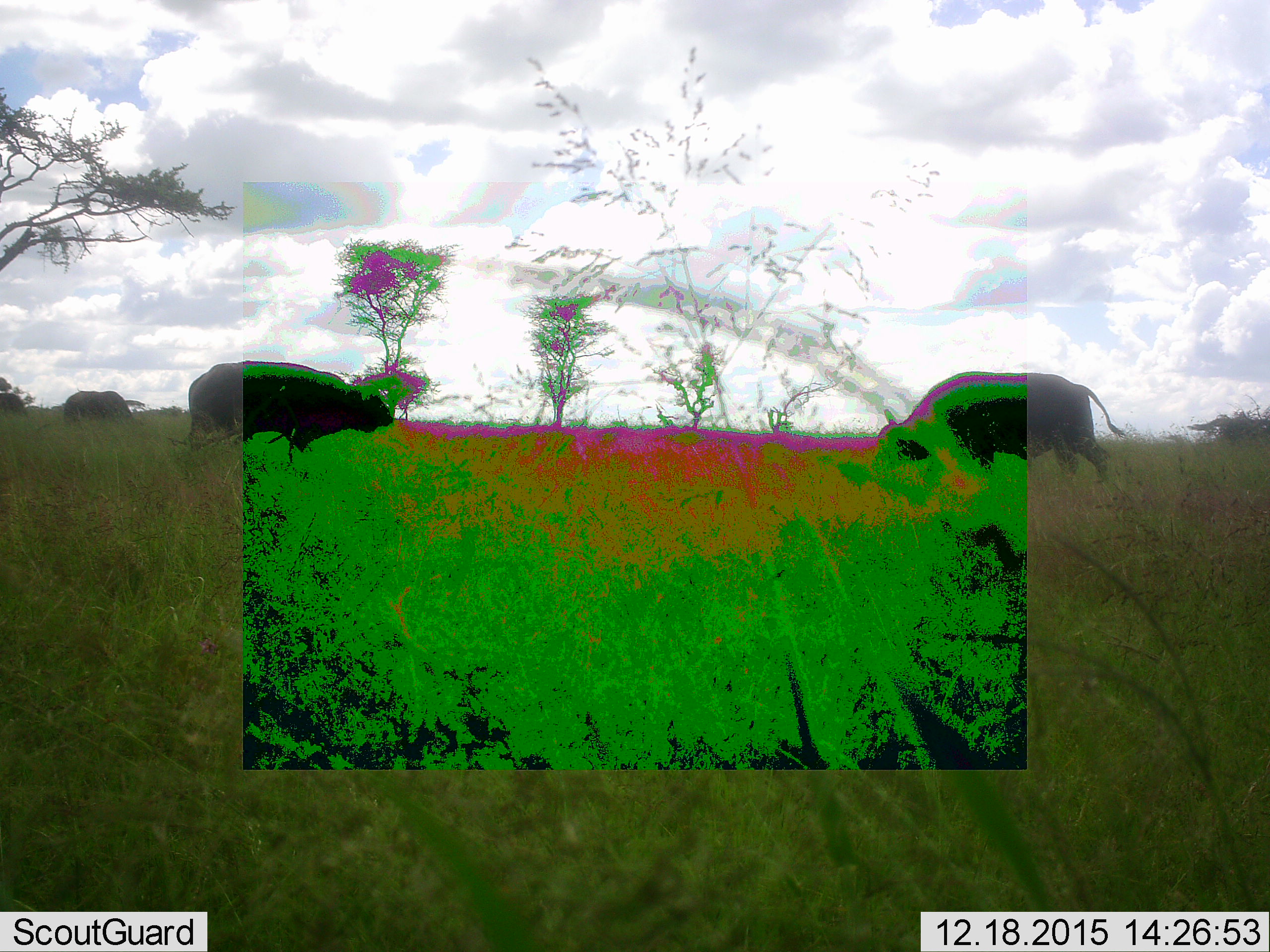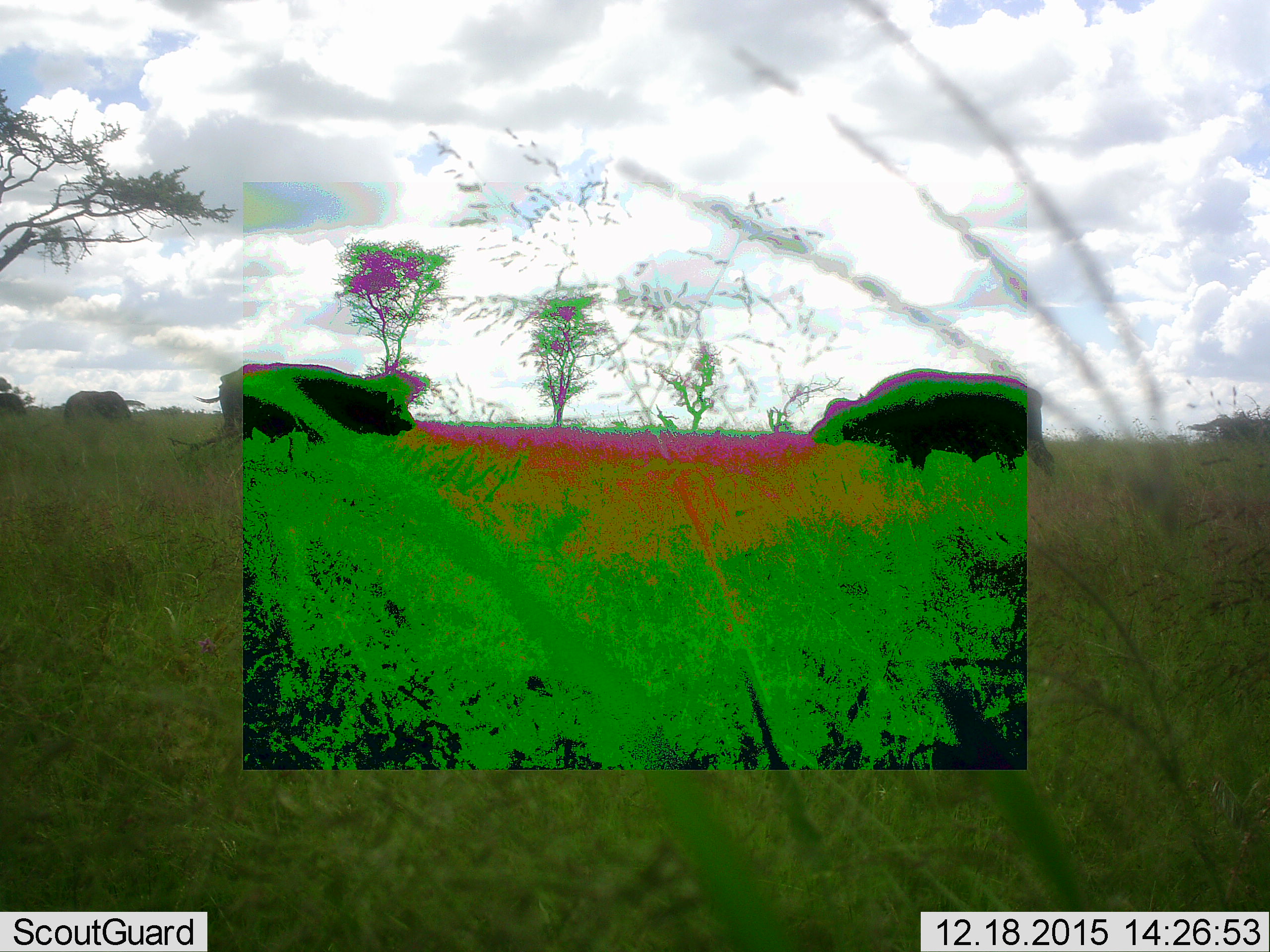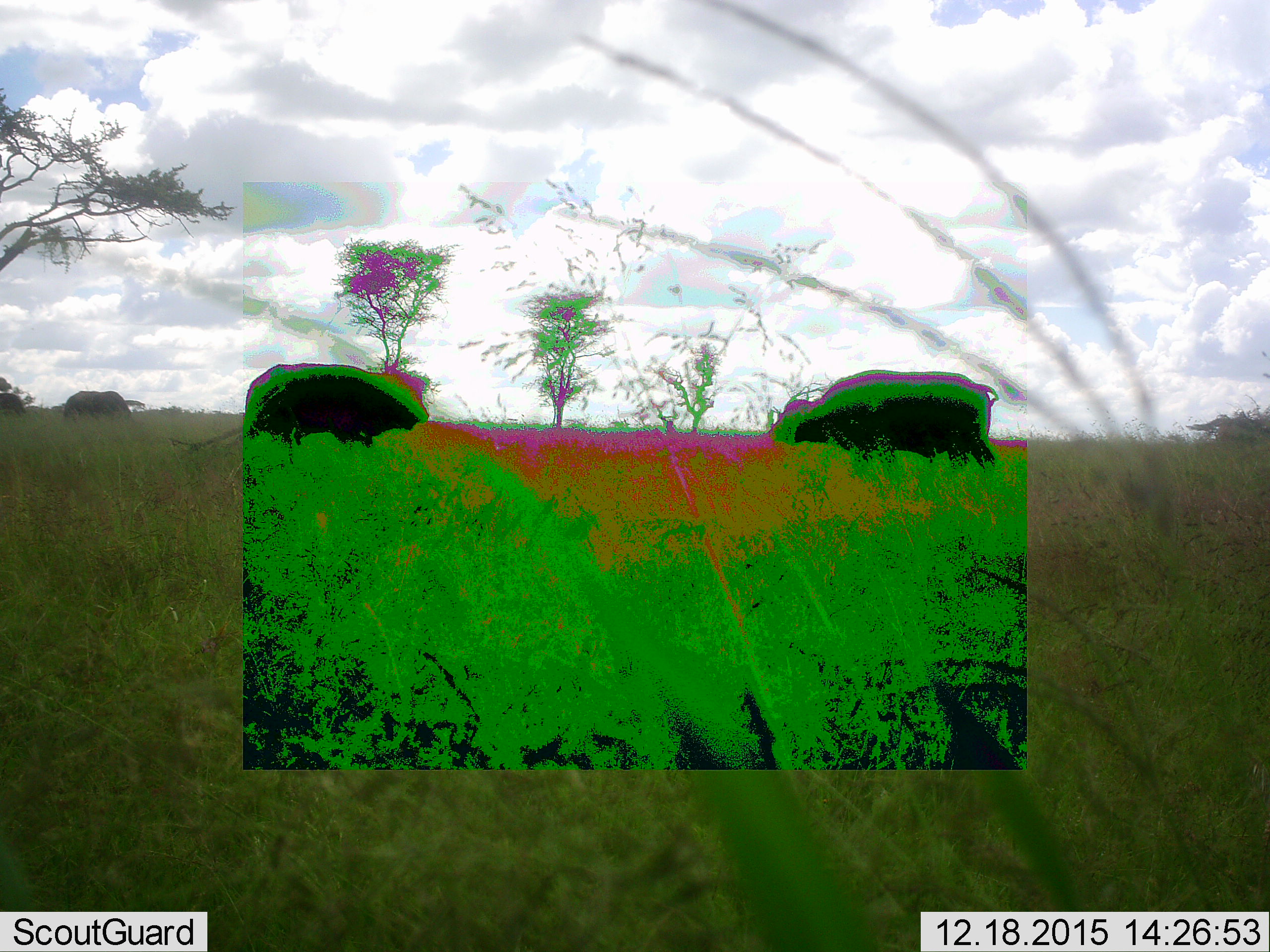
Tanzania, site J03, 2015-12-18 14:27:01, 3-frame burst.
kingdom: Animalia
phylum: Chordata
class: Mammalia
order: Artiodactyla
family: Bovidae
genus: Syncerus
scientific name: Syncerus caffer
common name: cape buffalo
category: buffalo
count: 3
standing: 60%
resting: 0%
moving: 40%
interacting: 0%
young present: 0%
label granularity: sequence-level